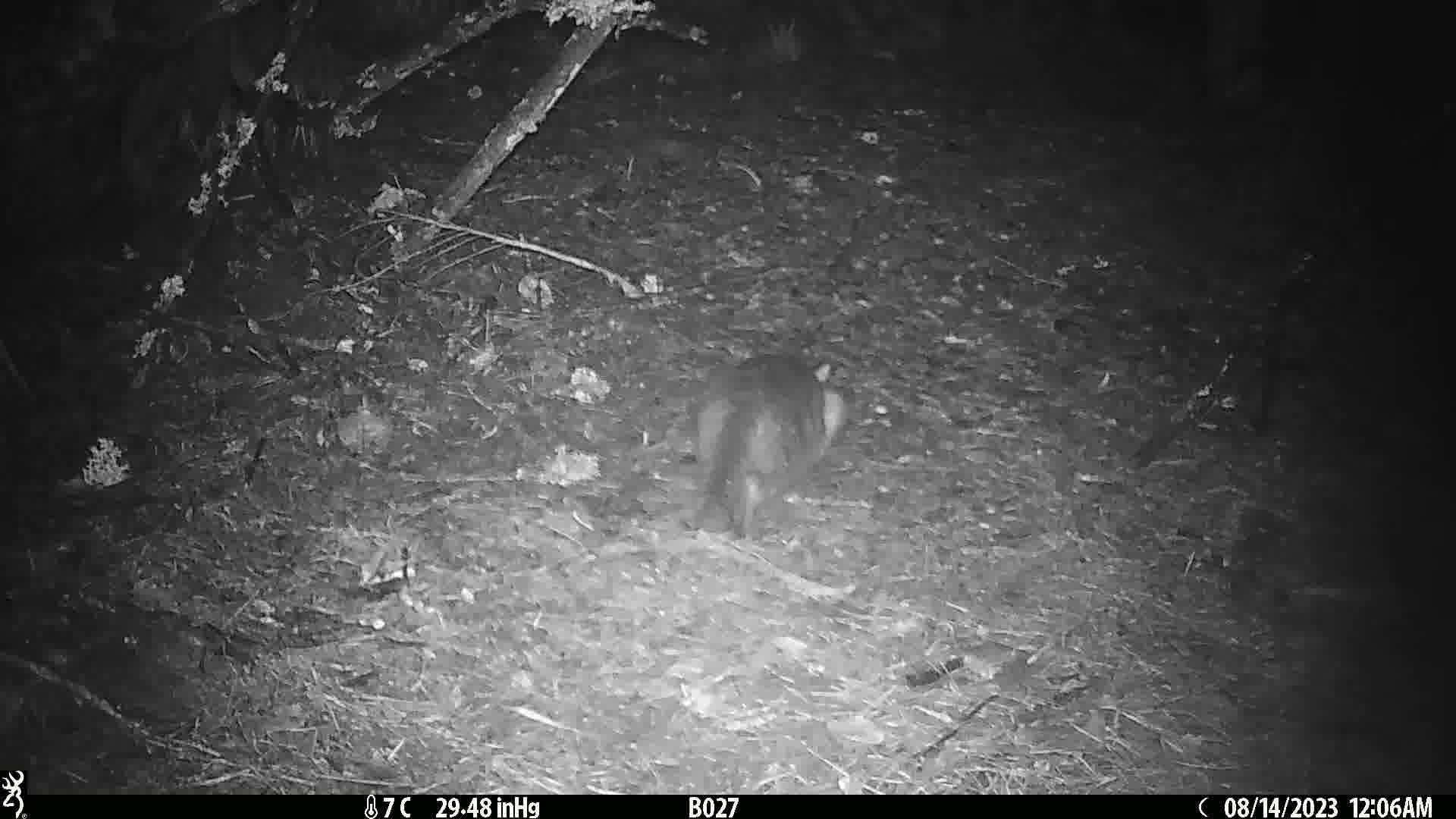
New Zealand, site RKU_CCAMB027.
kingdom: Animalia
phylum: Chordata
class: Mammalia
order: Carnivora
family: Felidae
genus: Felis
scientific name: Felis catus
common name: domestic cat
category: cat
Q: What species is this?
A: Cat (domestic cat) (Felis catus).